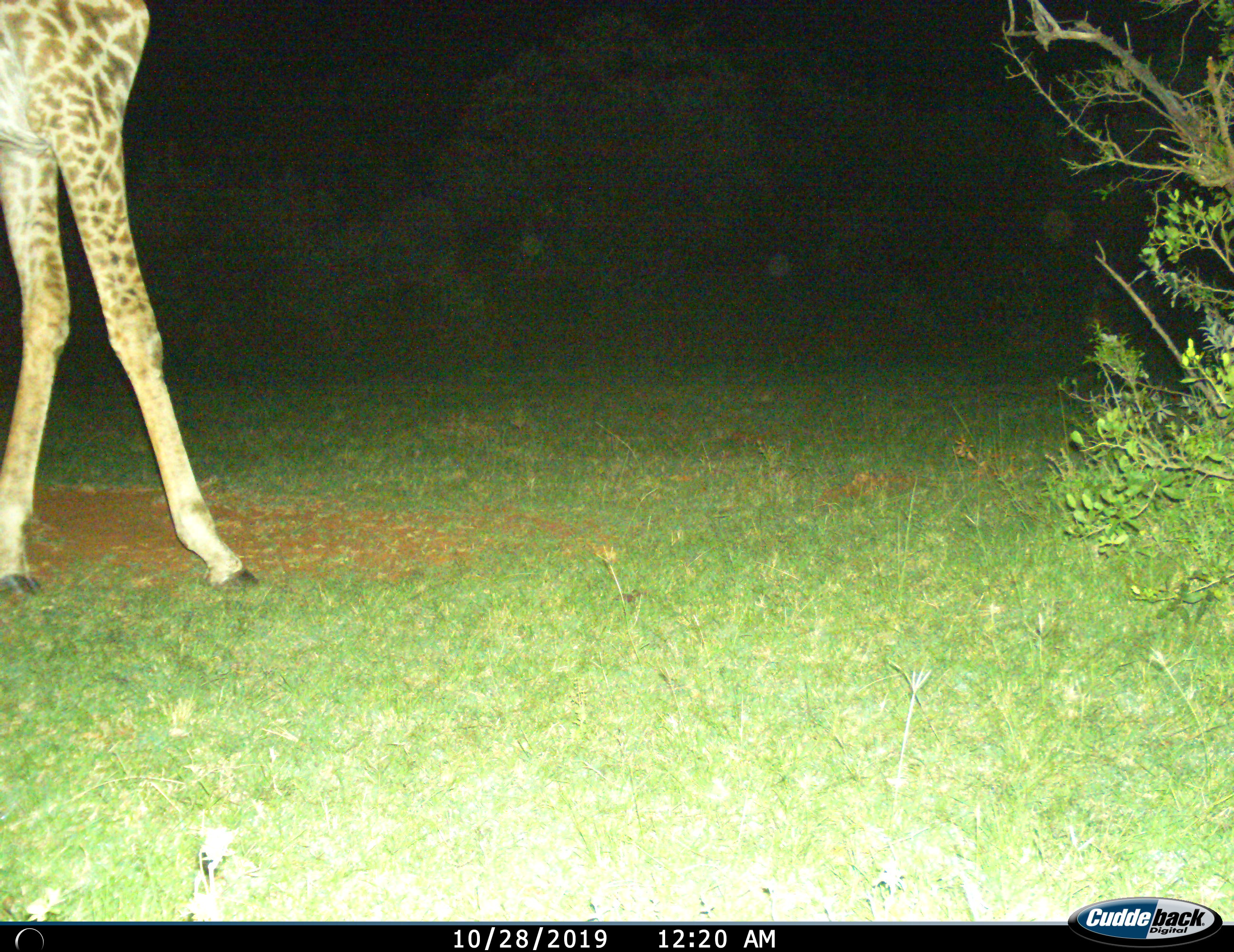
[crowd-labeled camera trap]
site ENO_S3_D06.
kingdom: Animalia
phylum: Chordata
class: Mammalia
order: Artiodactyla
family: Giraffidae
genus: Giraffa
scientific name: Giraffa camelopardalis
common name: giraffe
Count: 1.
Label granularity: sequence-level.